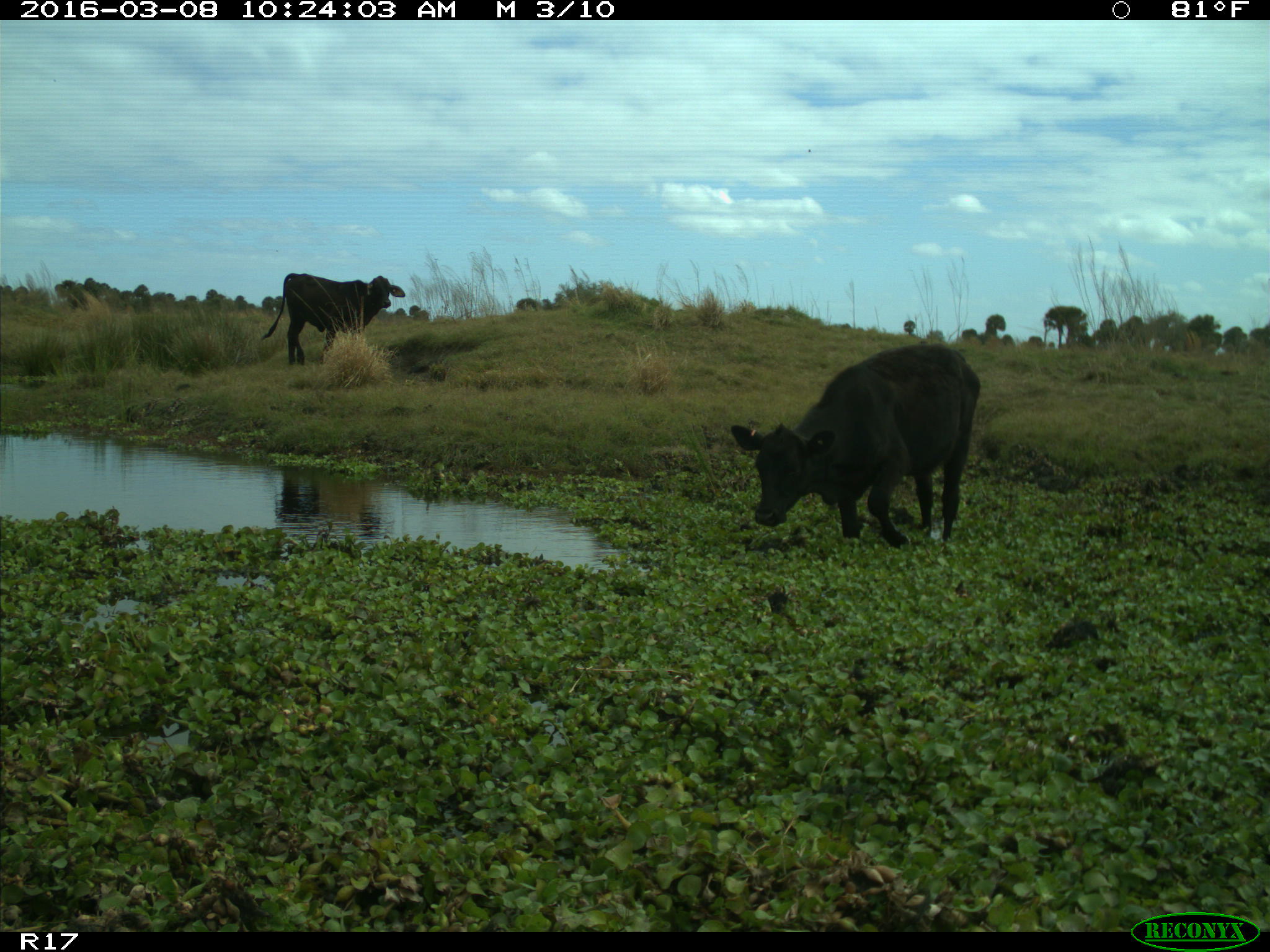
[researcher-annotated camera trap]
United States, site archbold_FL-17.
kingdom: Animalia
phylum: Chordata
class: Mammalia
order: Artiodactyla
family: Bovidae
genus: Bos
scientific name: Bos taurus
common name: domestic cow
Bos taurus (domestic cow).